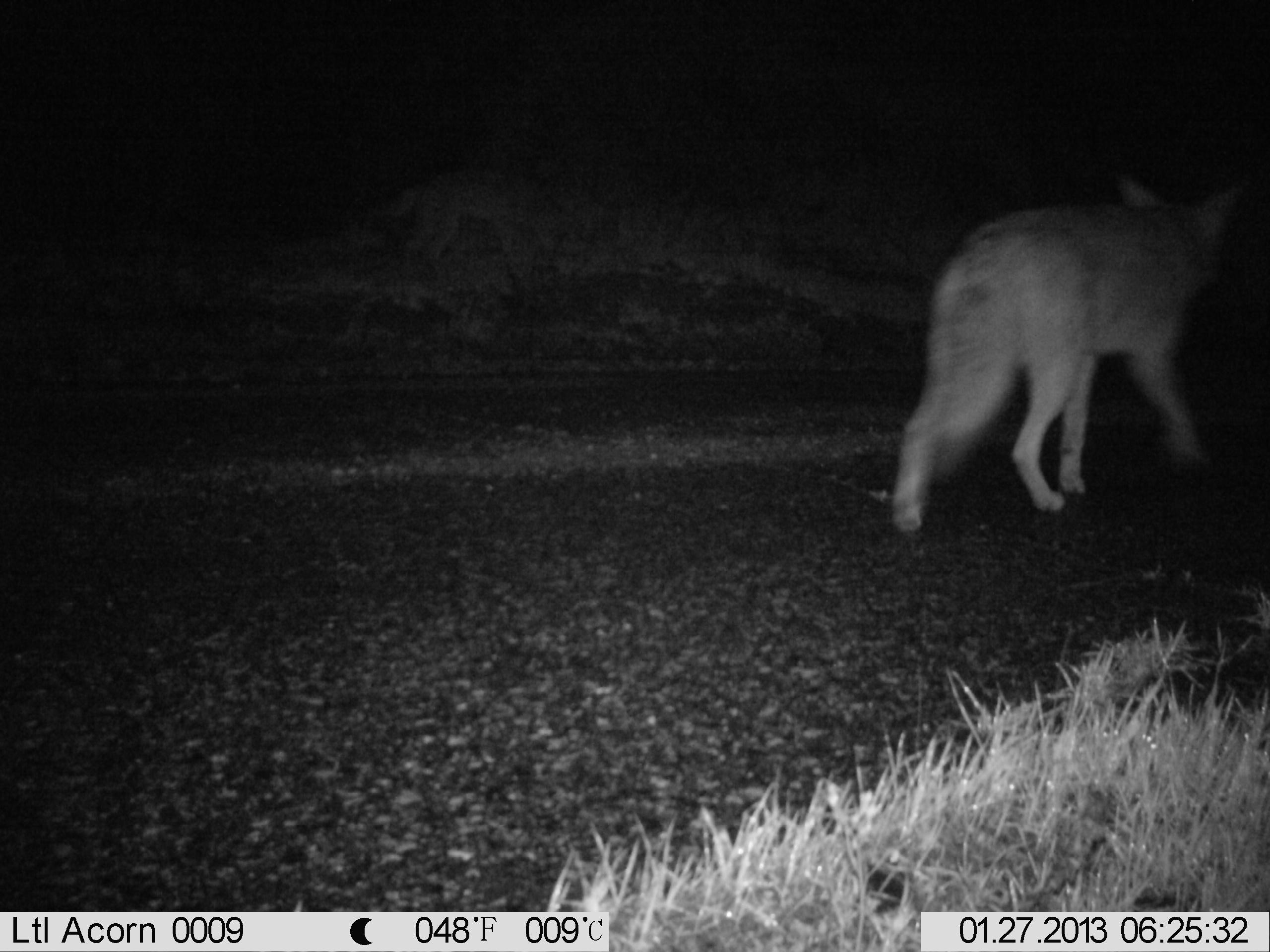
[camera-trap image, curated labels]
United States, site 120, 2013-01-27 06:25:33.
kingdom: Animalia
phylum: Chordata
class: Mammalia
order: Carnivora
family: Canidae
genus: Canis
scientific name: Canis latrans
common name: coyote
Coyote (Canis latrans).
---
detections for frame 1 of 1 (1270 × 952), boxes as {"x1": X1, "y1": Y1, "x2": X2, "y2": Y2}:
coyote: {"x1": 884, "y1": 167, "x2": 1248, "y2": 554}